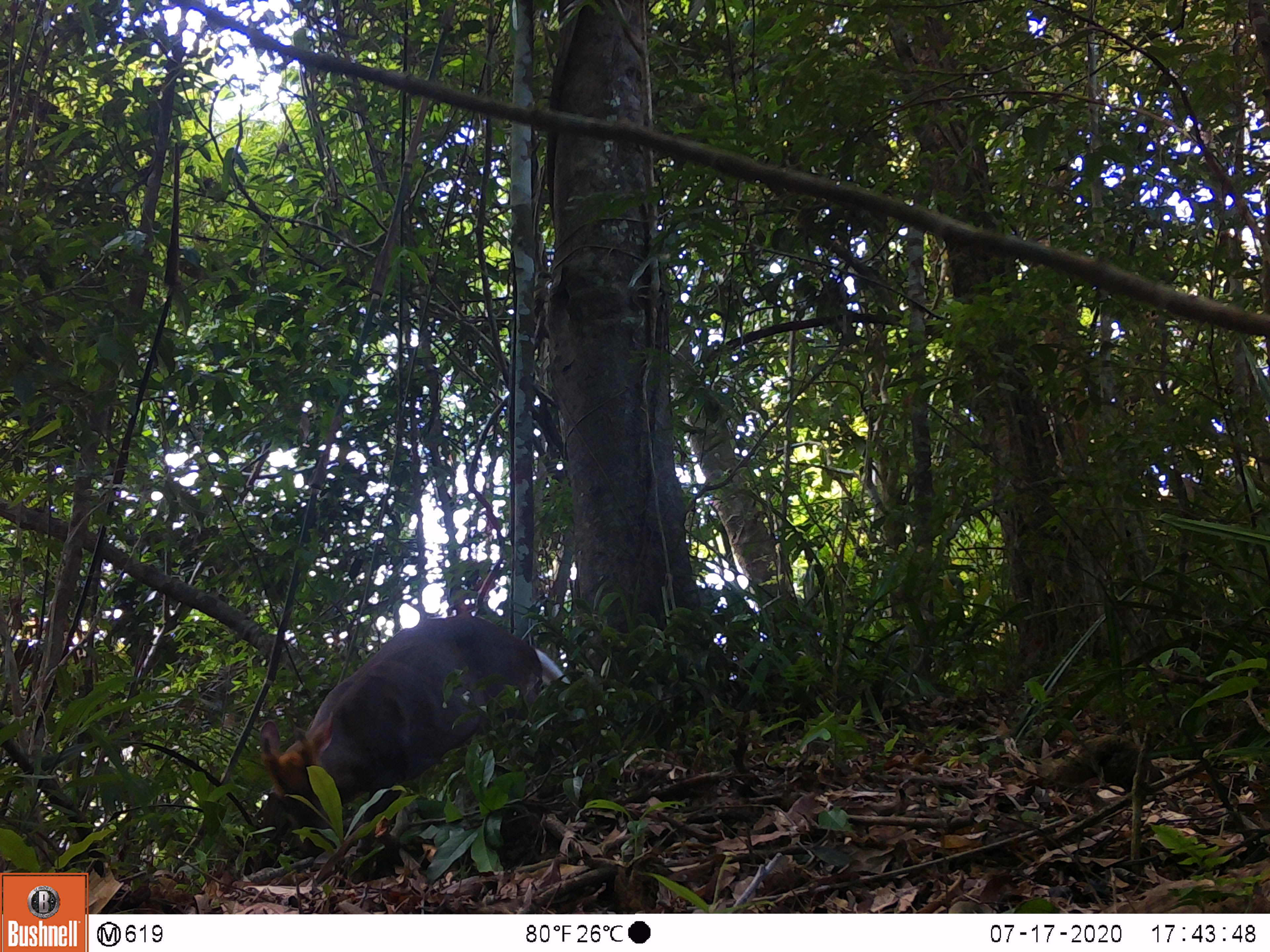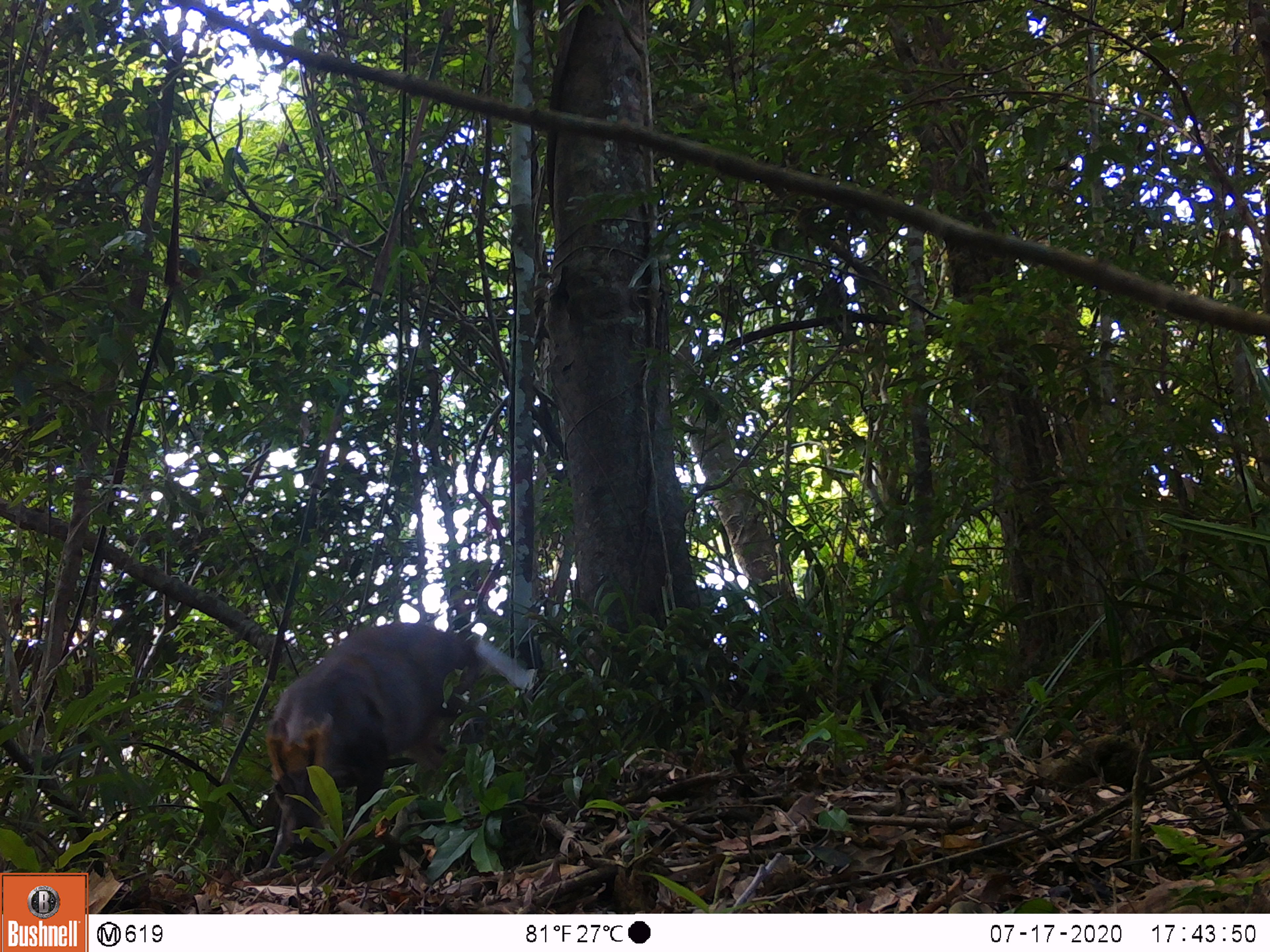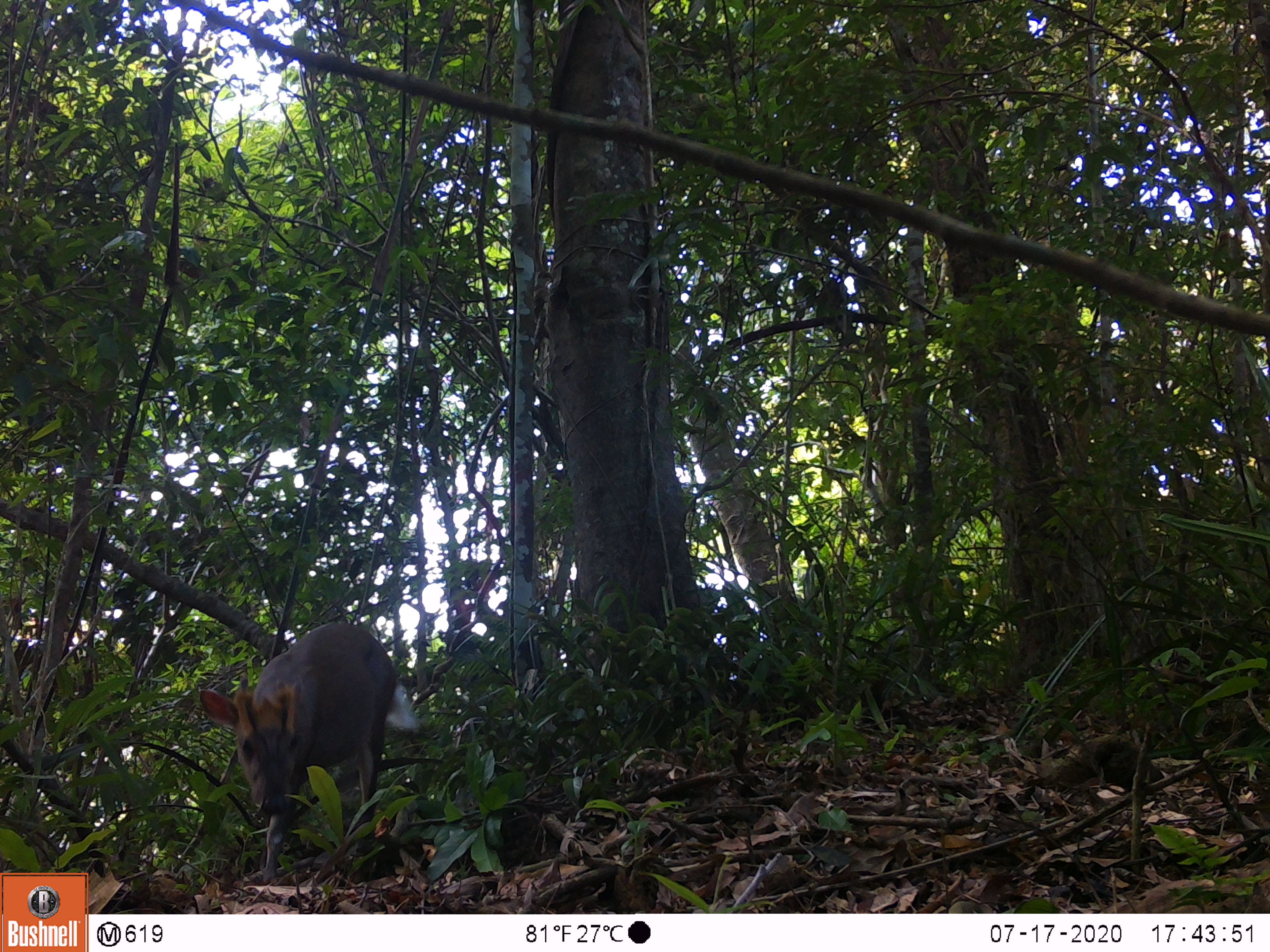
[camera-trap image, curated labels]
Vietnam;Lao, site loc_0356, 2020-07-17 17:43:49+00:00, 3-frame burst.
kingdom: Animalia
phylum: Chordata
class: Mammalia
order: Artiodactyla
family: Cervidae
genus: Muntiacus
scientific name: Muntiacus rooseveltorum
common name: roosevelt's muntjac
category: roosevelts muntjac group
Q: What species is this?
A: Roosevelts muntjac group (roosevelt's muntjac) (Muntiacus rooseveltorum).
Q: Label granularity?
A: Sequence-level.